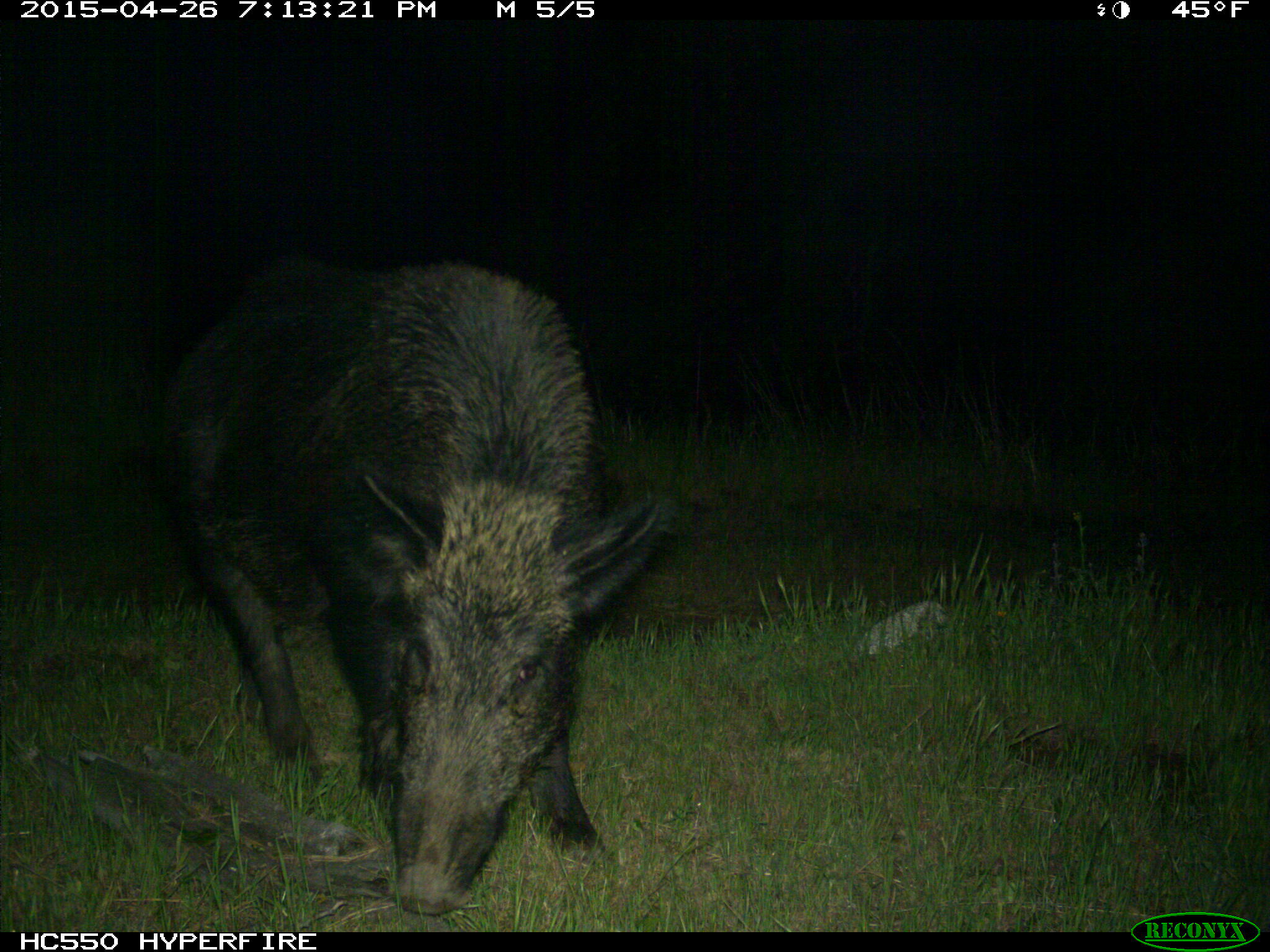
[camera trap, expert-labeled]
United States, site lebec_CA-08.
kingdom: Animalia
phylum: Chordata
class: Mammalia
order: Artiodactyla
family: Suidae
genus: Sus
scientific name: Sus scrofa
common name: wild boar